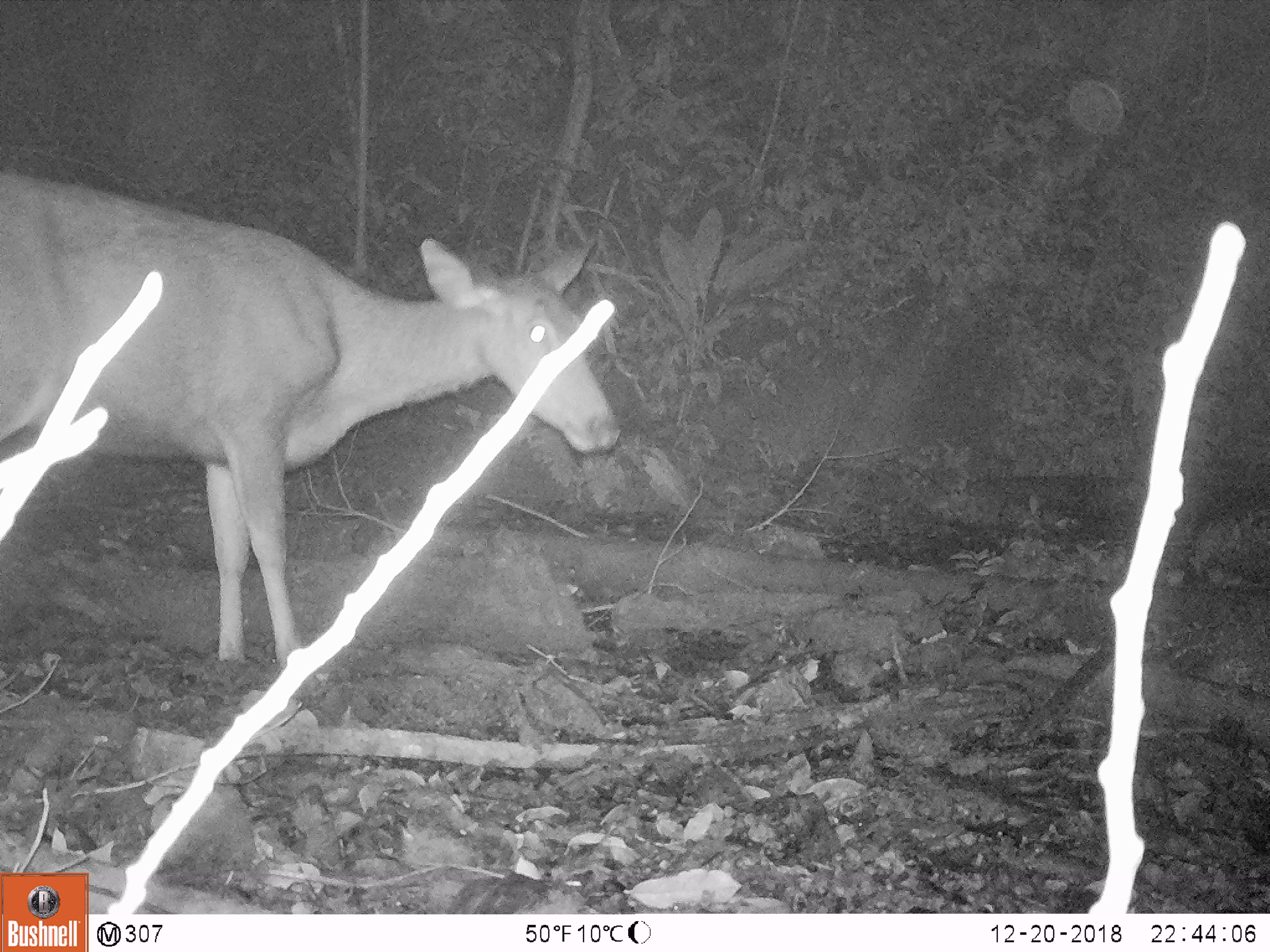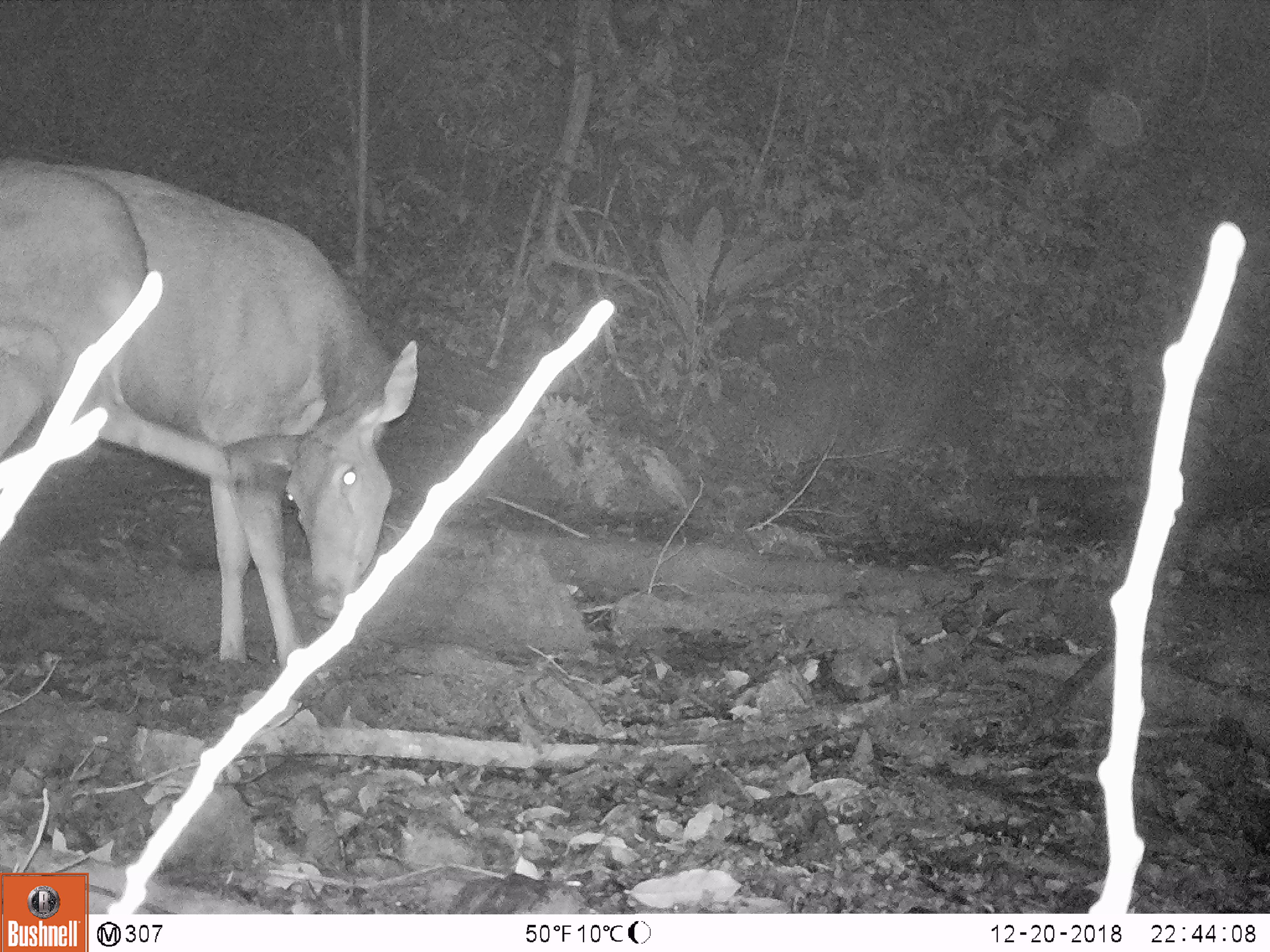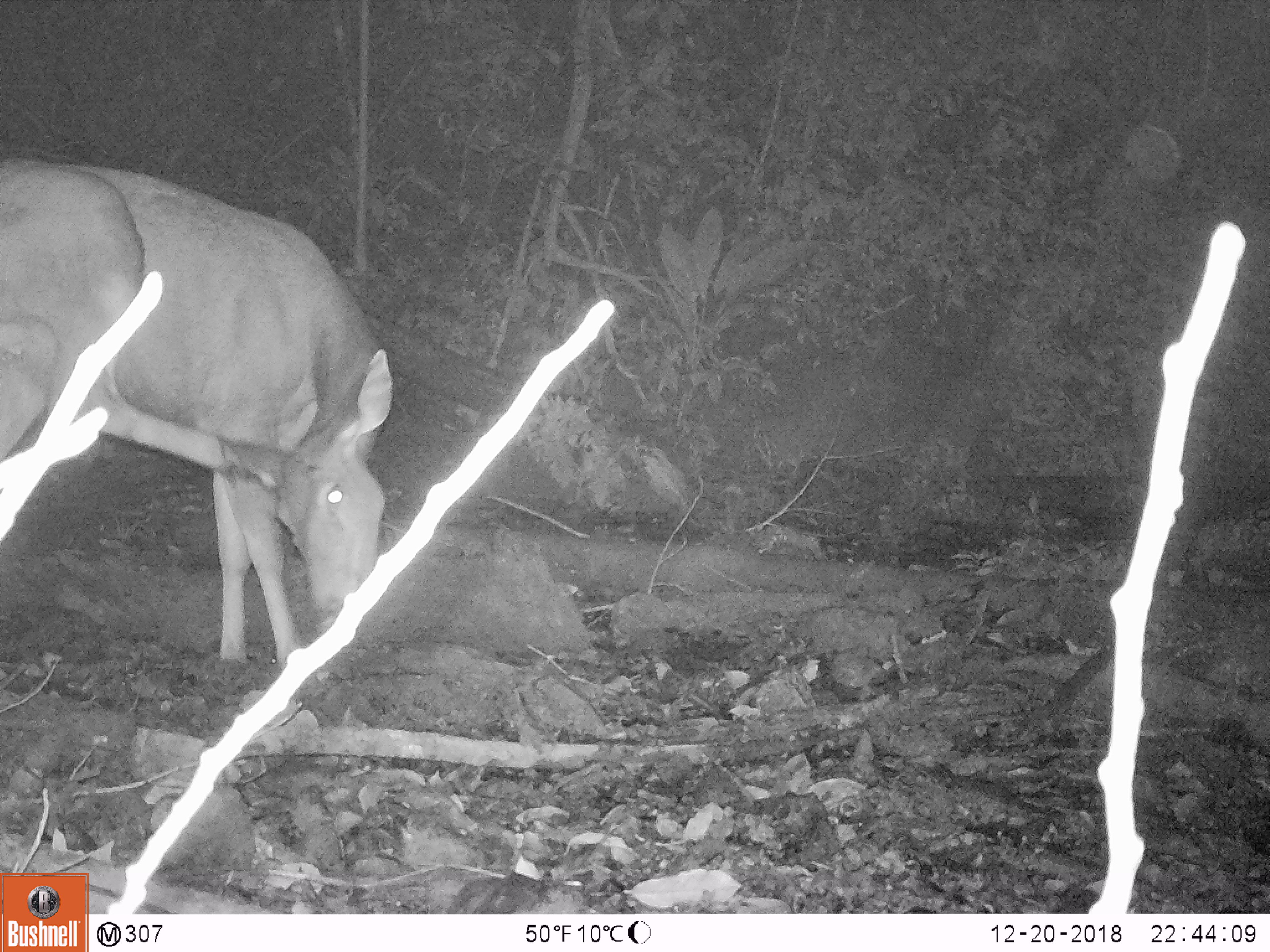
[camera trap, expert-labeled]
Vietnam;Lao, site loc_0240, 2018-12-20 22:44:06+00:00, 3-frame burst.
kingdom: Animalia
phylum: Chordata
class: Mammalia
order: Artiodactyla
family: Cervidae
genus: Rusa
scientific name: Rusa unicolor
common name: sambar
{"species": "sambar (Rusa unicolor)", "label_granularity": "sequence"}